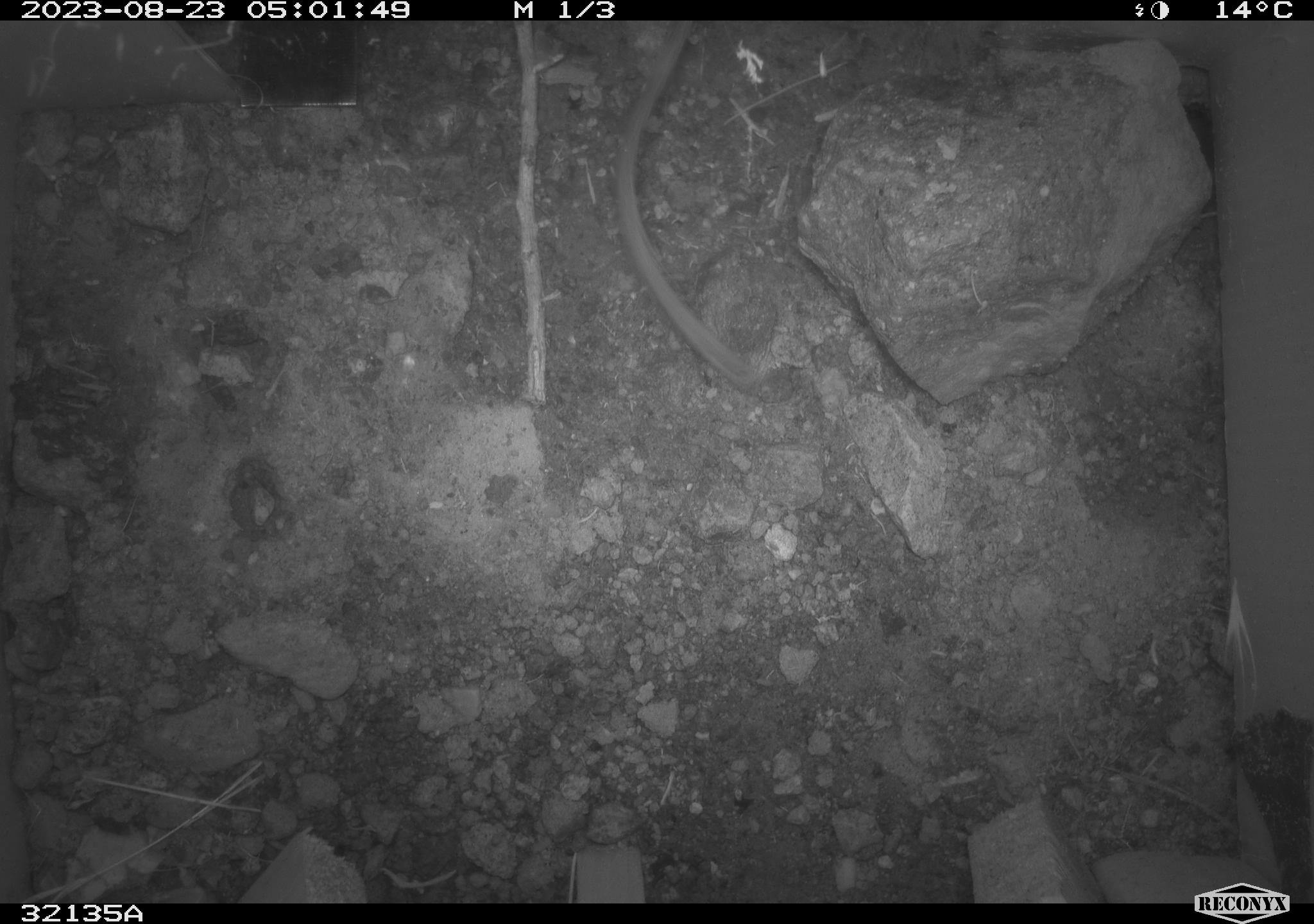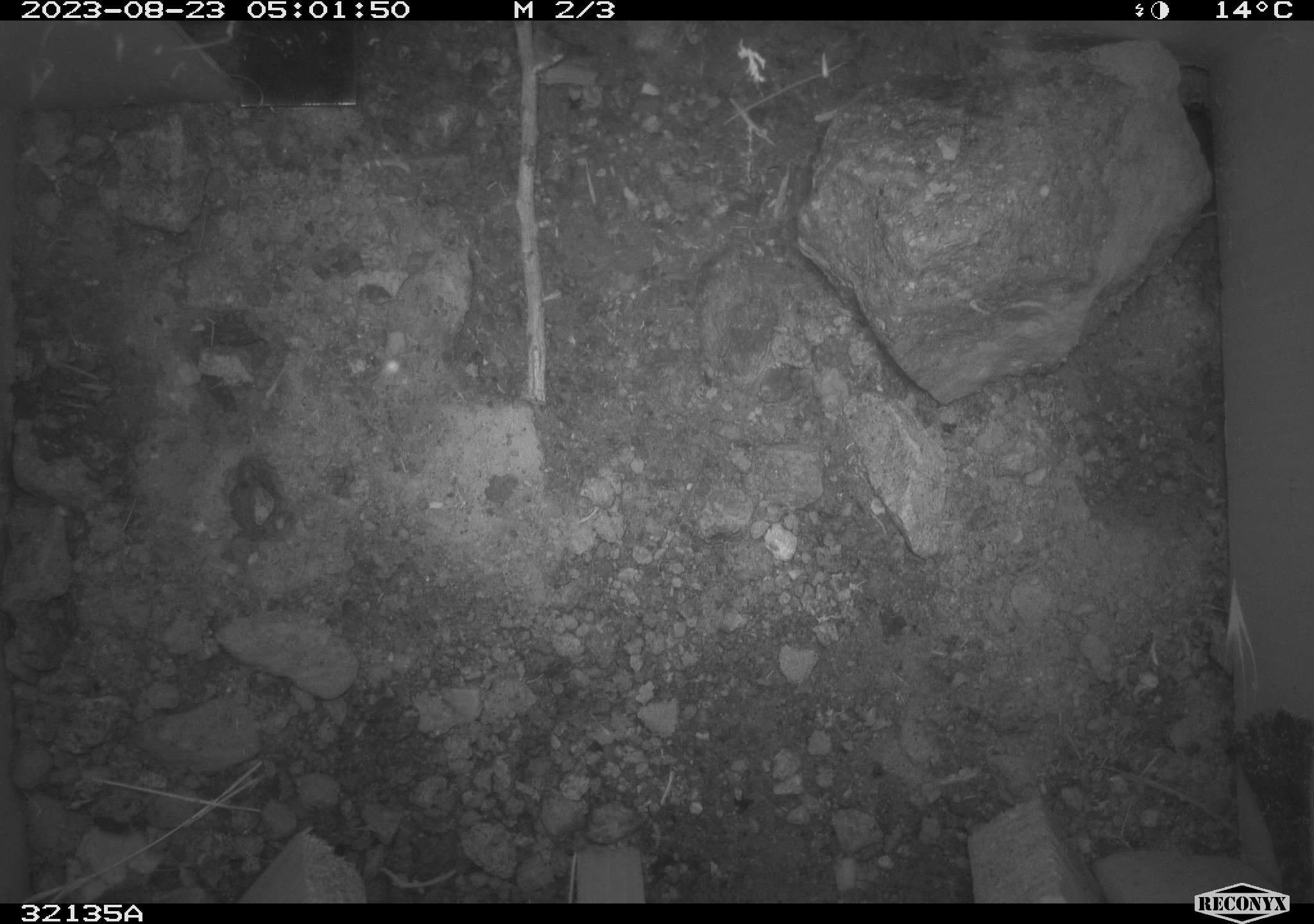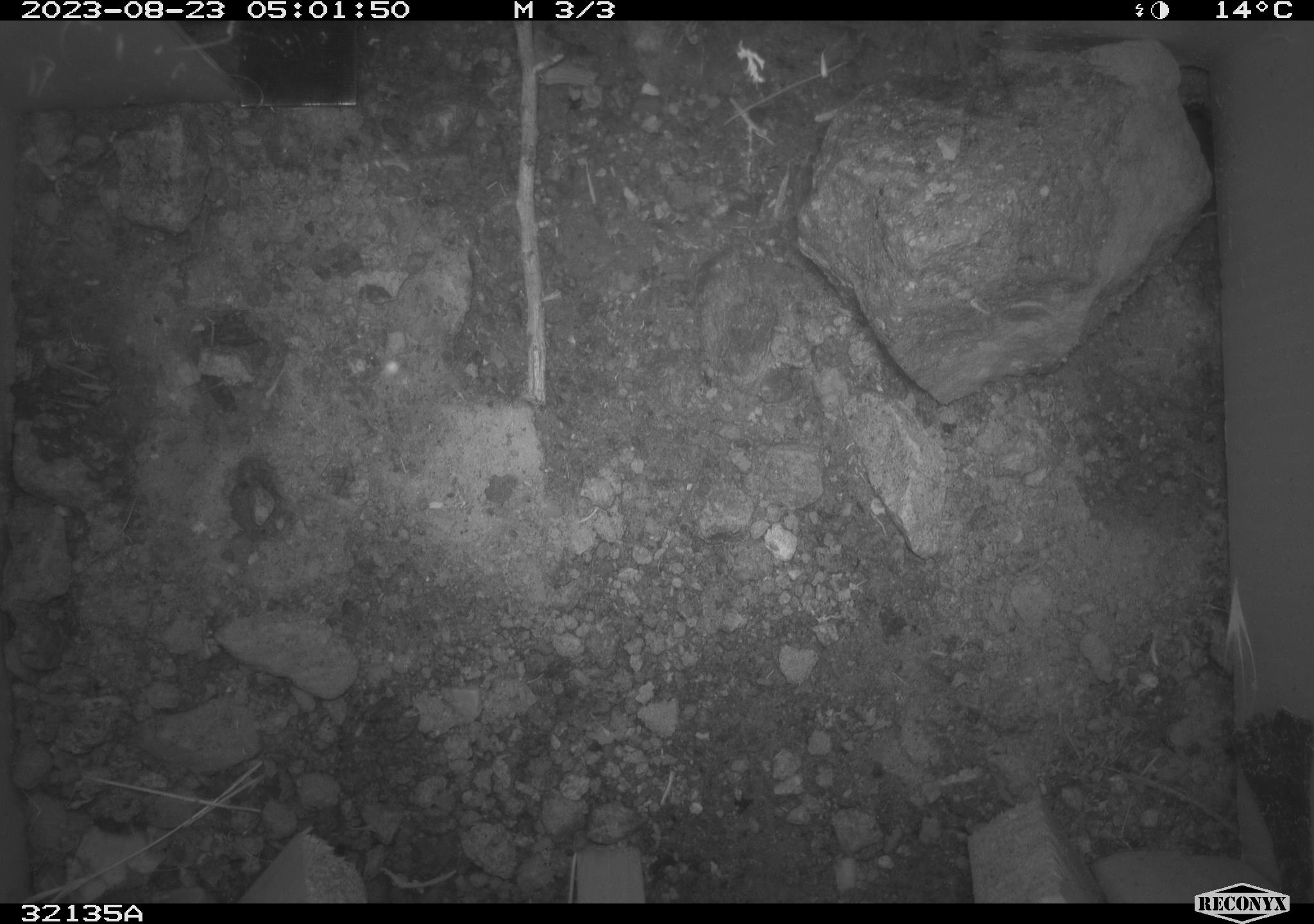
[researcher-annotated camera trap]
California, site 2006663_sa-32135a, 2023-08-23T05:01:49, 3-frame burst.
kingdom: Animalia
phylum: Chordata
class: Mammalia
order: Rodentia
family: Heteromyidae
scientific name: Heteromyidae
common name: kangaroo rats and pocket mice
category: heteromyidae family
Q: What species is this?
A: Heteromyidae family (kangaroo rats and pocket mice) (Heteromyidae).